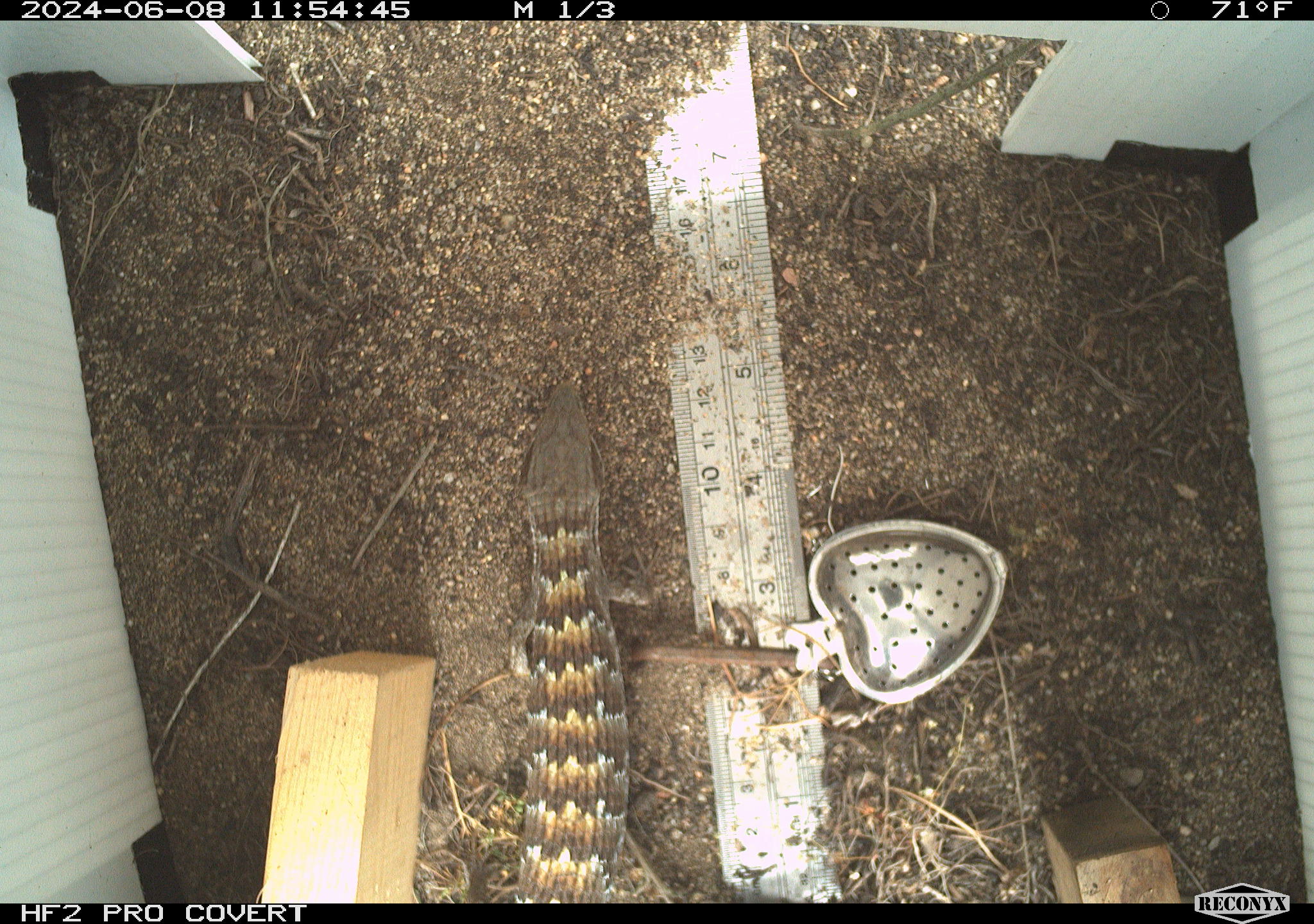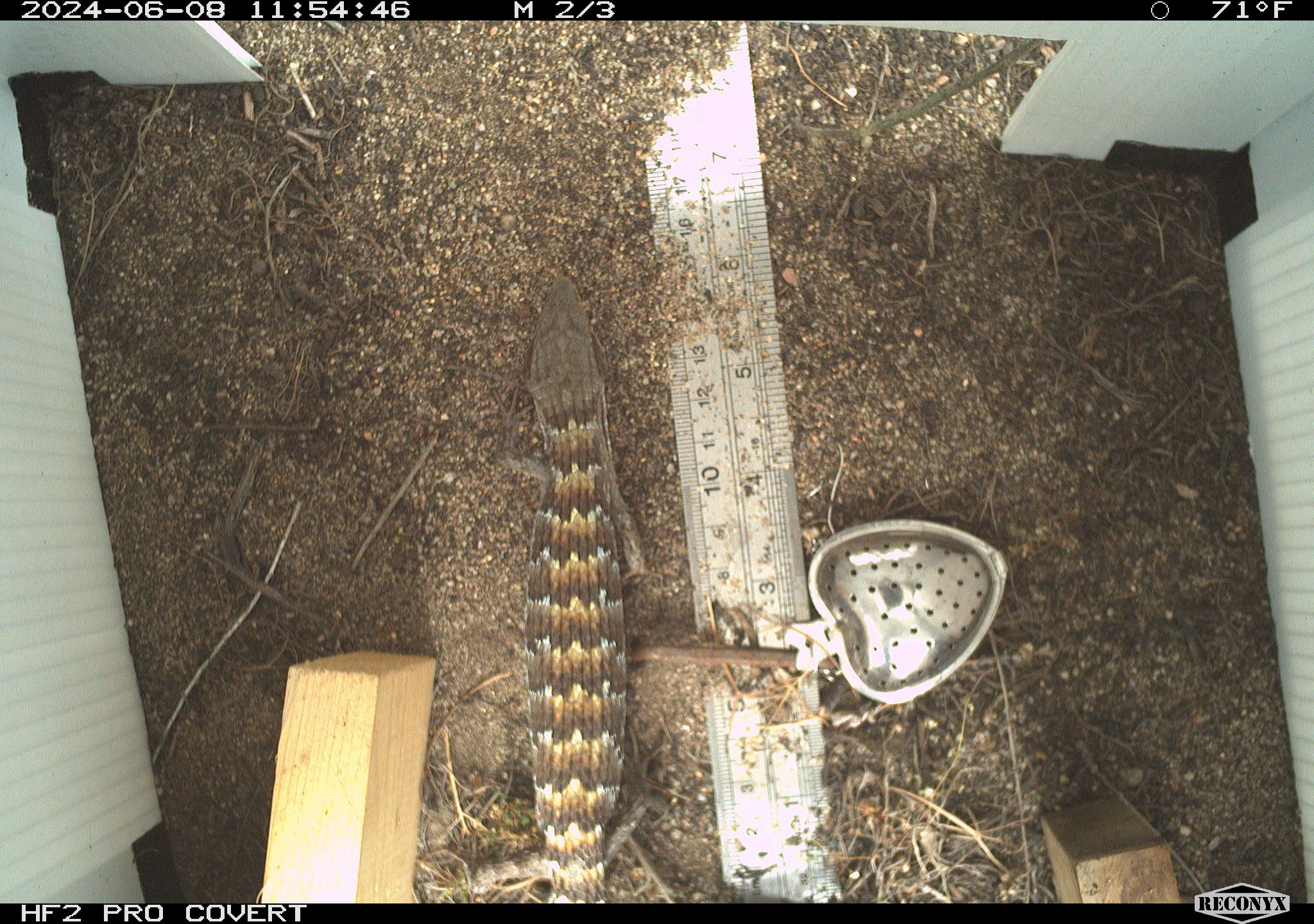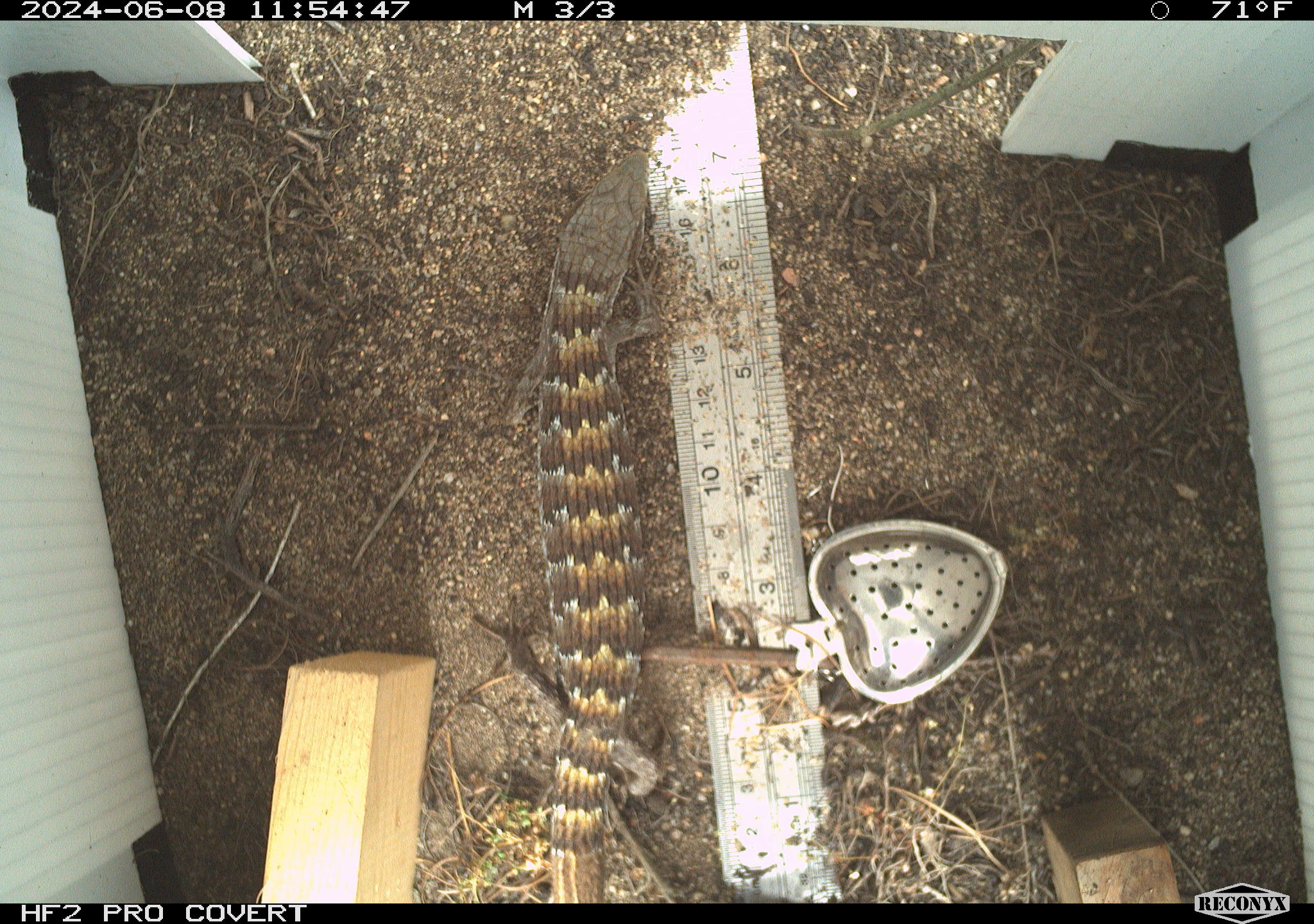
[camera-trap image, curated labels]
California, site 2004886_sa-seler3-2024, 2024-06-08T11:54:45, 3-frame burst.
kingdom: Animalia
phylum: Chordata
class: Reptilia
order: Squamata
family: Anguidae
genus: Elgaria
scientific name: Elgaria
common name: alligator lizards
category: elgaria species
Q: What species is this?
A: Elgaria species (alligator lizards) (Elgaria).